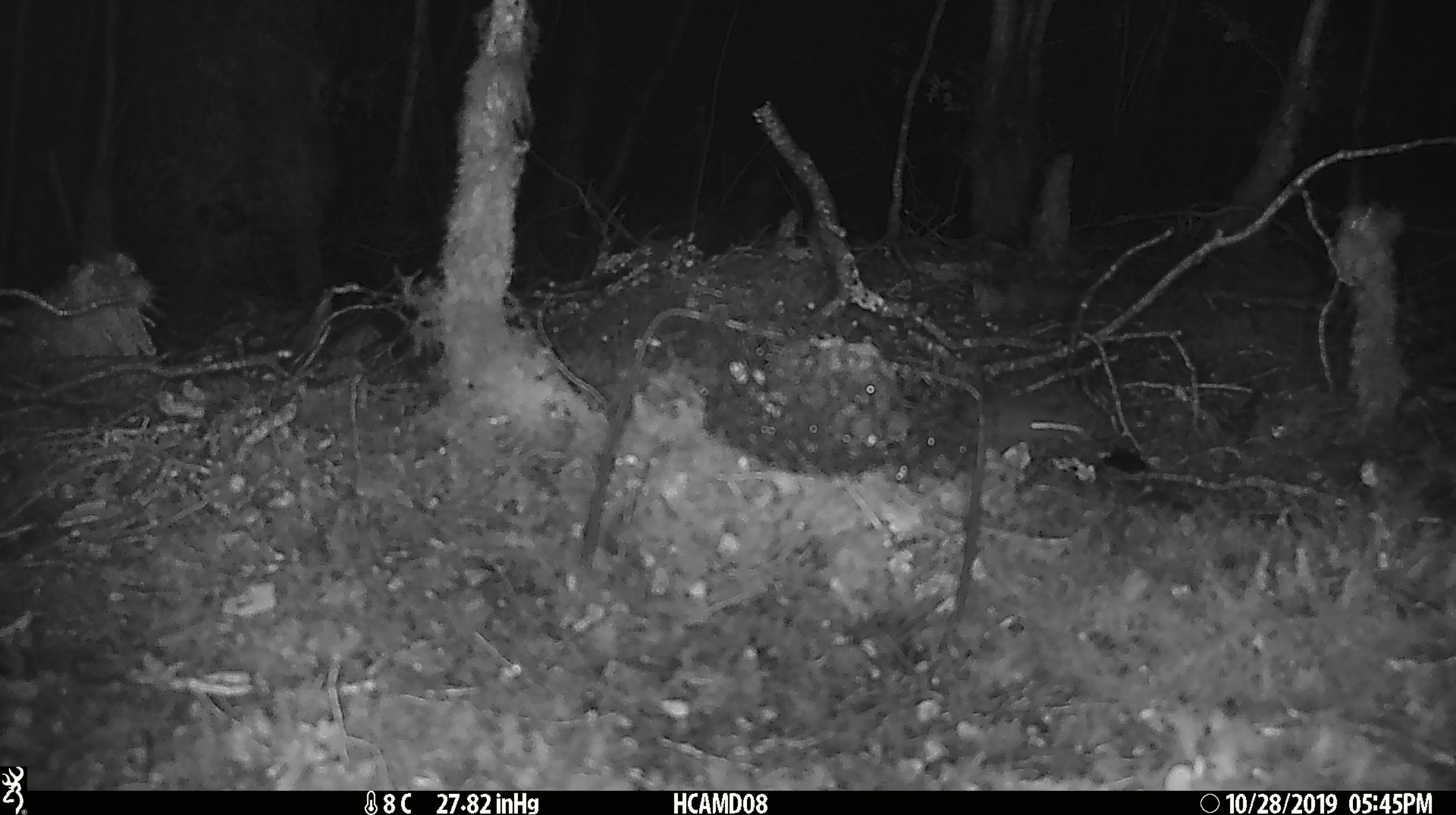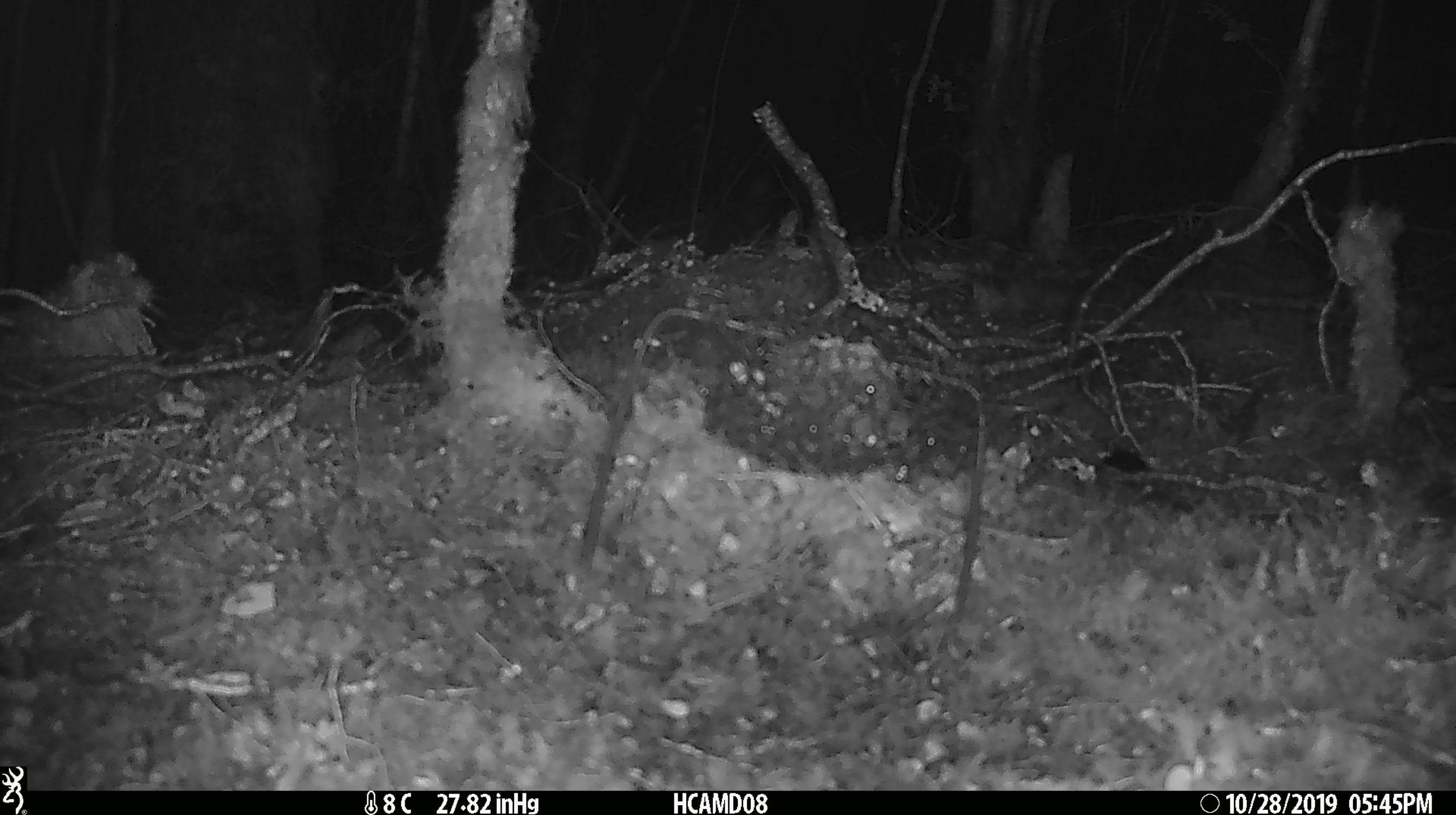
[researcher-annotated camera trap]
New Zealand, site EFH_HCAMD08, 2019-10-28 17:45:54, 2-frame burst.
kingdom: Animalia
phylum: Chordata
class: Mammalia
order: Rodentia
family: Muridae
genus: Mus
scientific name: Mus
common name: mouse